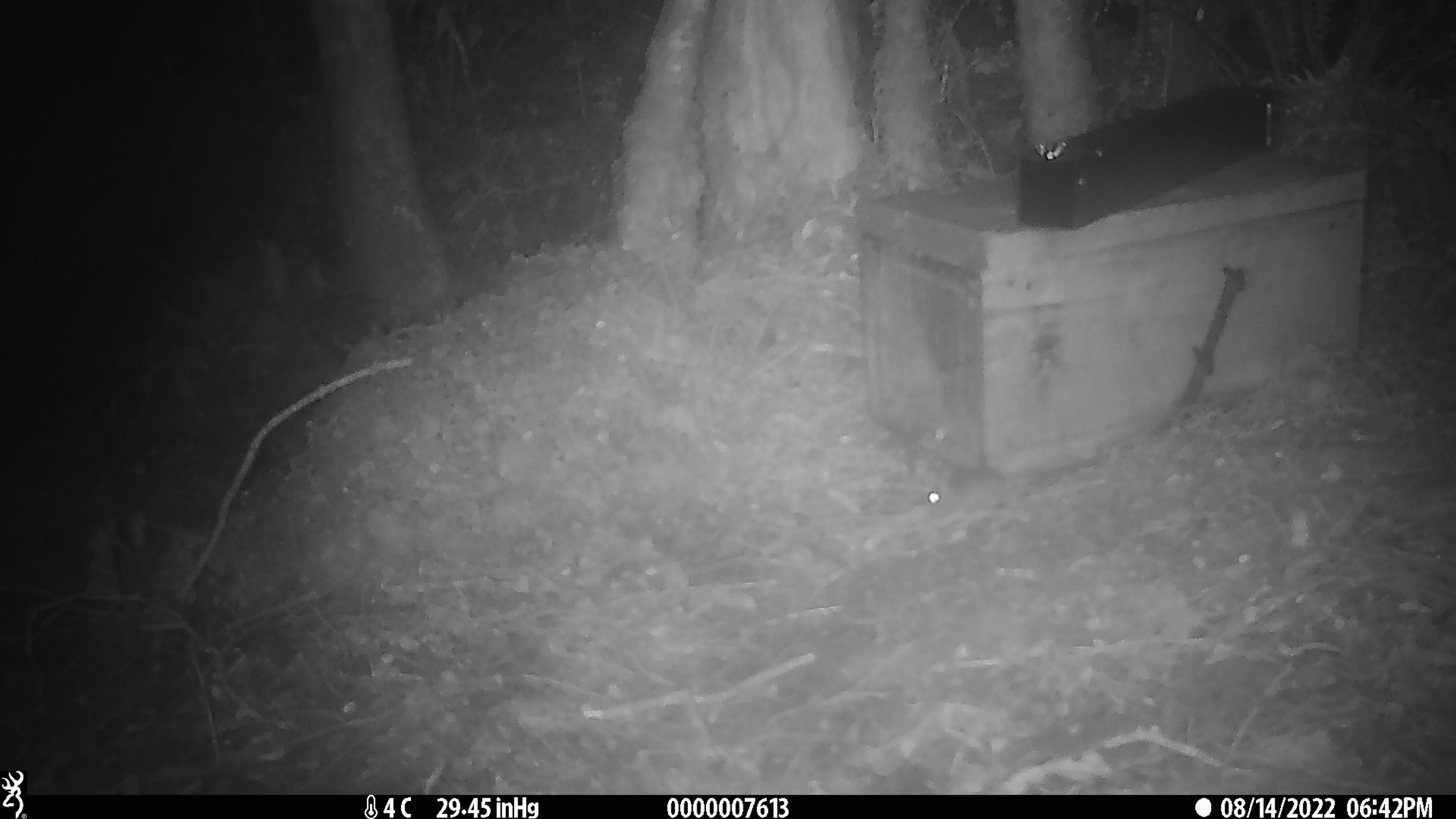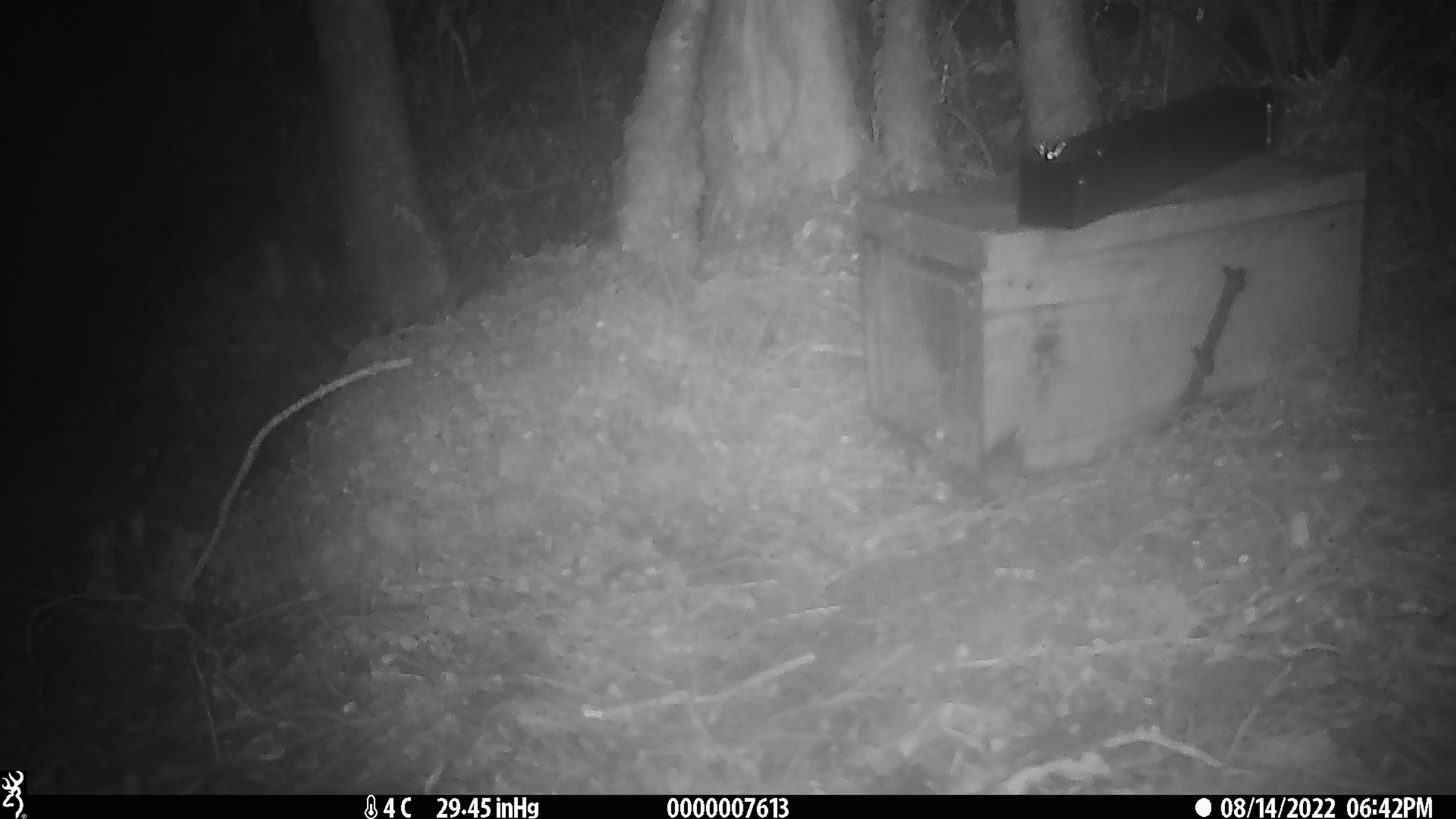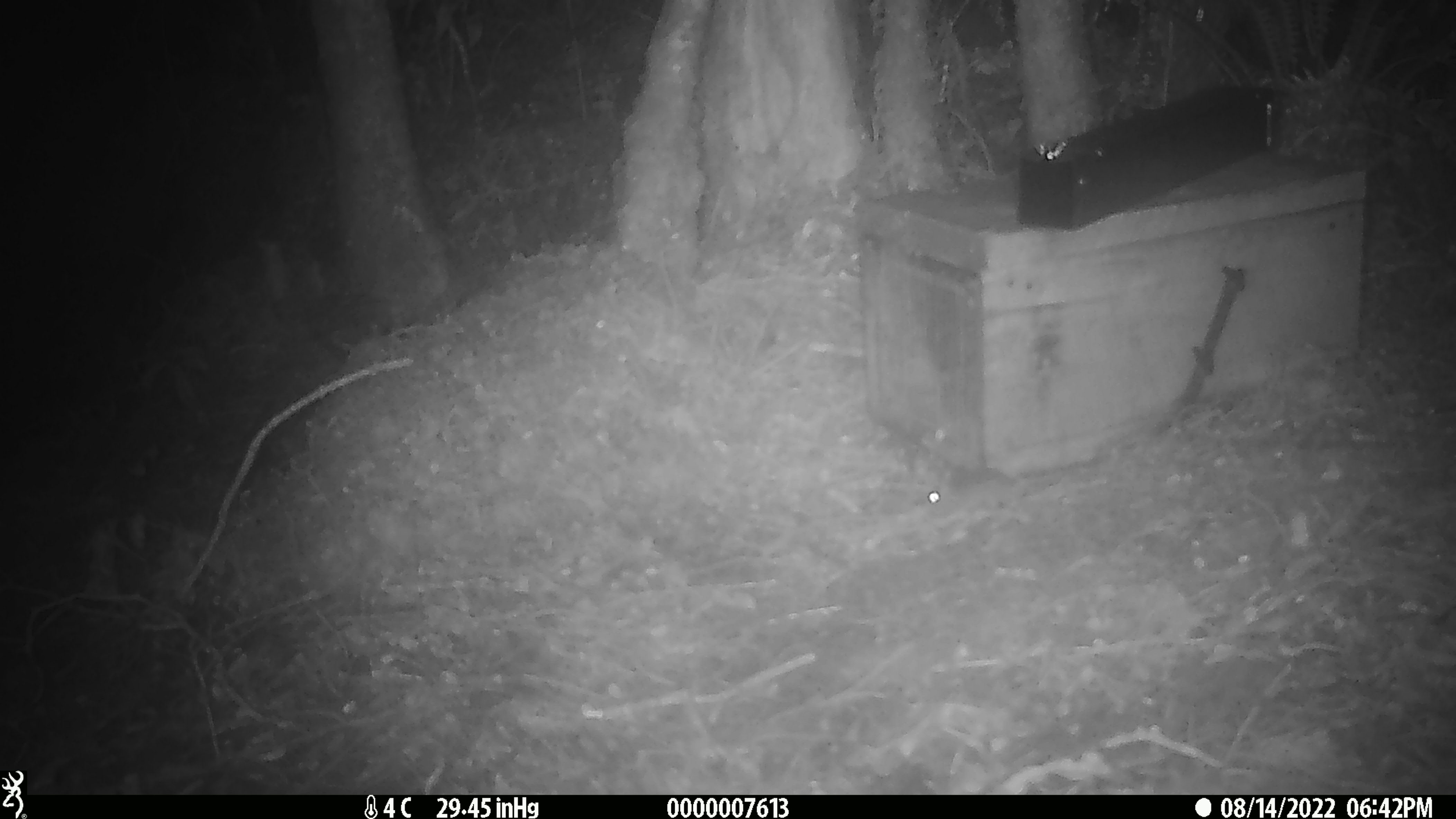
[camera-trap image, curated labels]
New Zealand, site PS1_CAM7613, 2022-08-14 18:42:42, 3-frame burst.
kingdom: Animalia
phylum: Chordata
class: Mammalia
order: Rodentia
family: Muridae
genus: Mus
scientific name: Mus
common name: mouse